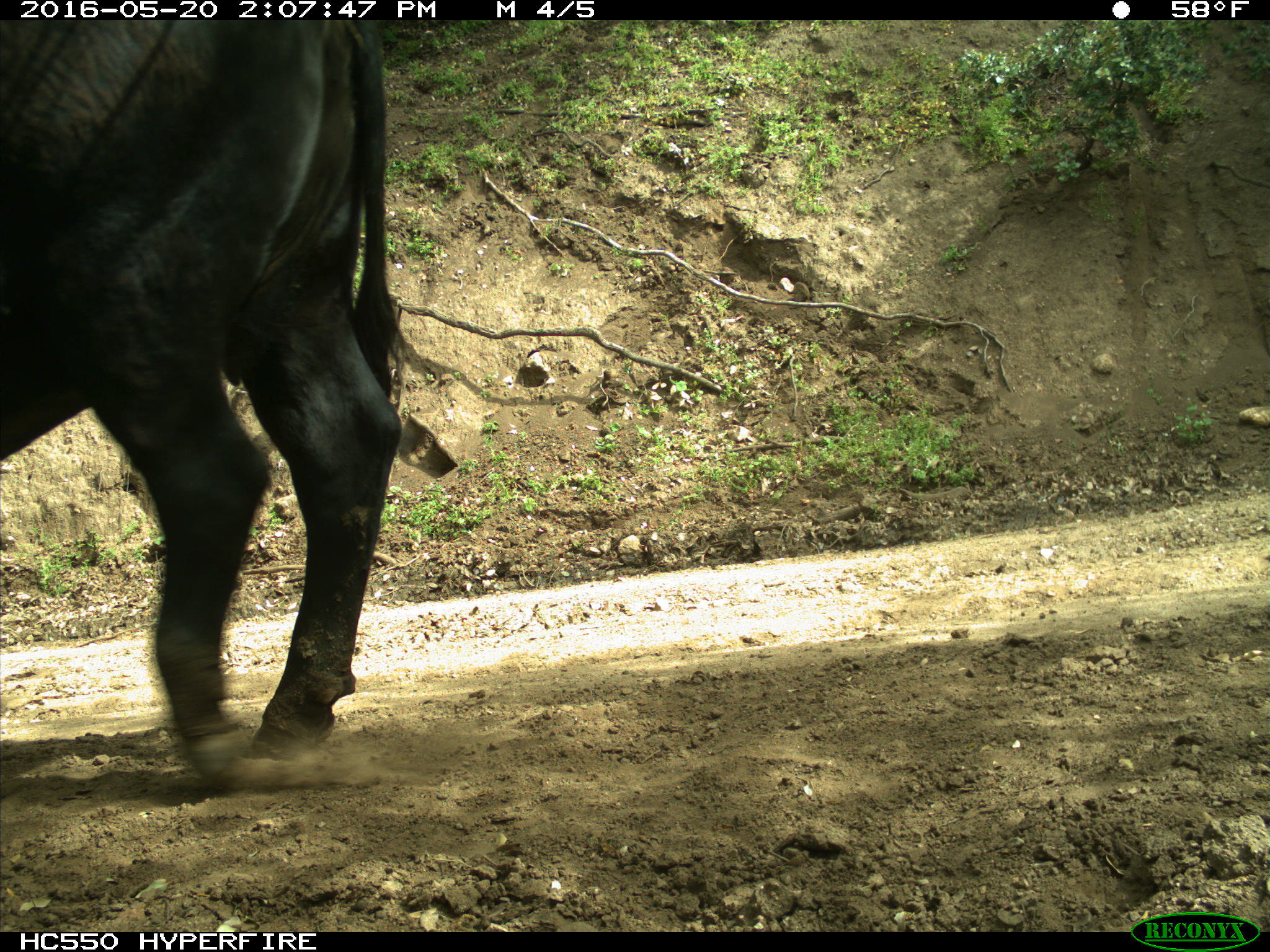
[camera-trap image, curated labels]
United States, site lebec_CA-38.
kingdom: Animalia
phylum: Chordata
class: Mammalia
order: Artiodactyla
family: Bovidae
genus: Bos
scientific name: Bos taurus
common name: domestic cow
Bos taurus (domestic cow).